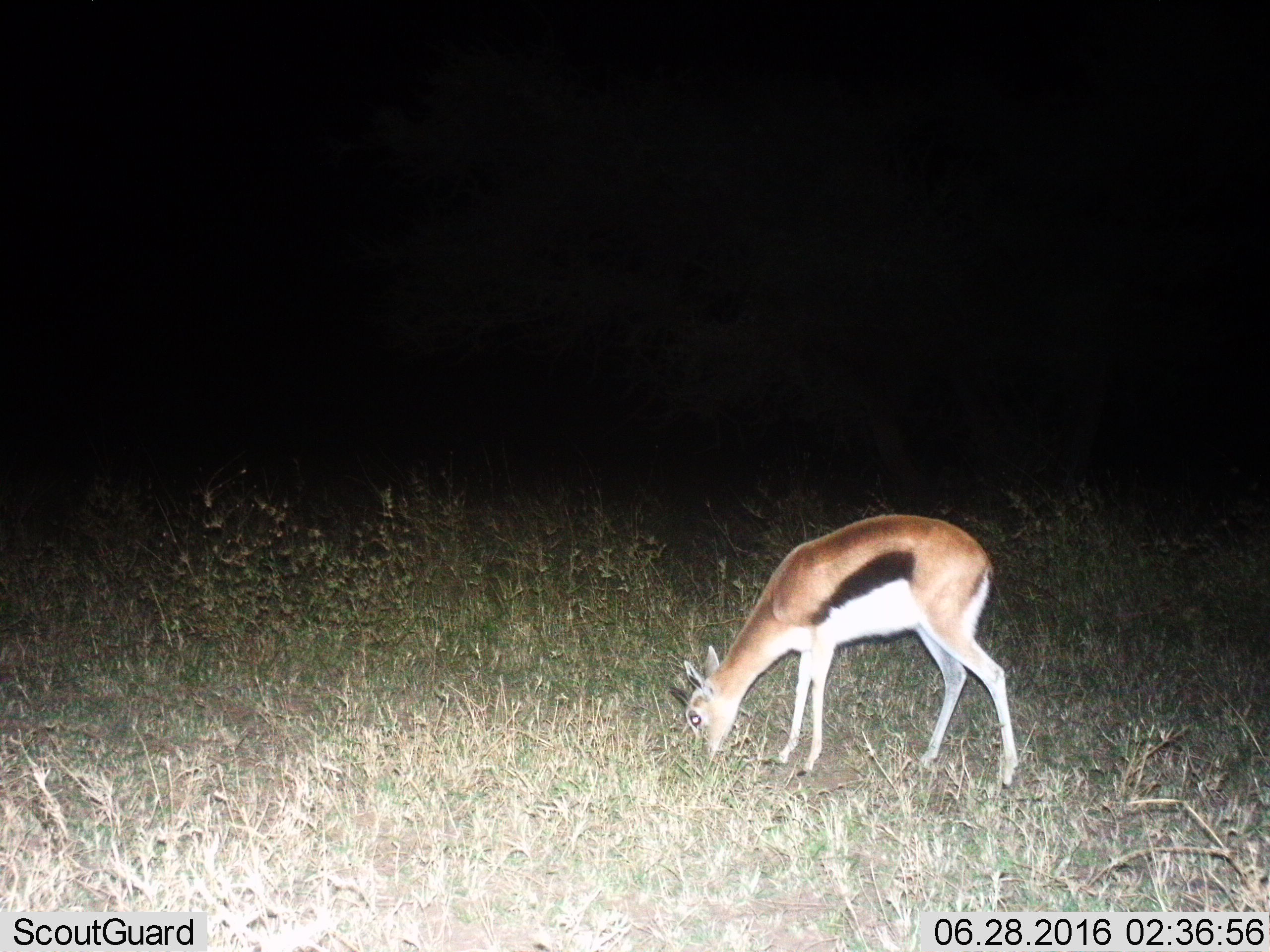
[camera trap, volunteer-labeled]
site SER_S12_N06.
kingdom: Animalia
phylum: Chordata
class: Mammalia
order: Artiodactyla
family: Bovidae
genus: Eudorcas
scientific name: Eudorcas thomsonii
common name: thomson's gazelle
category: gazellethomsons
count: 1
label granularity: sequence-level